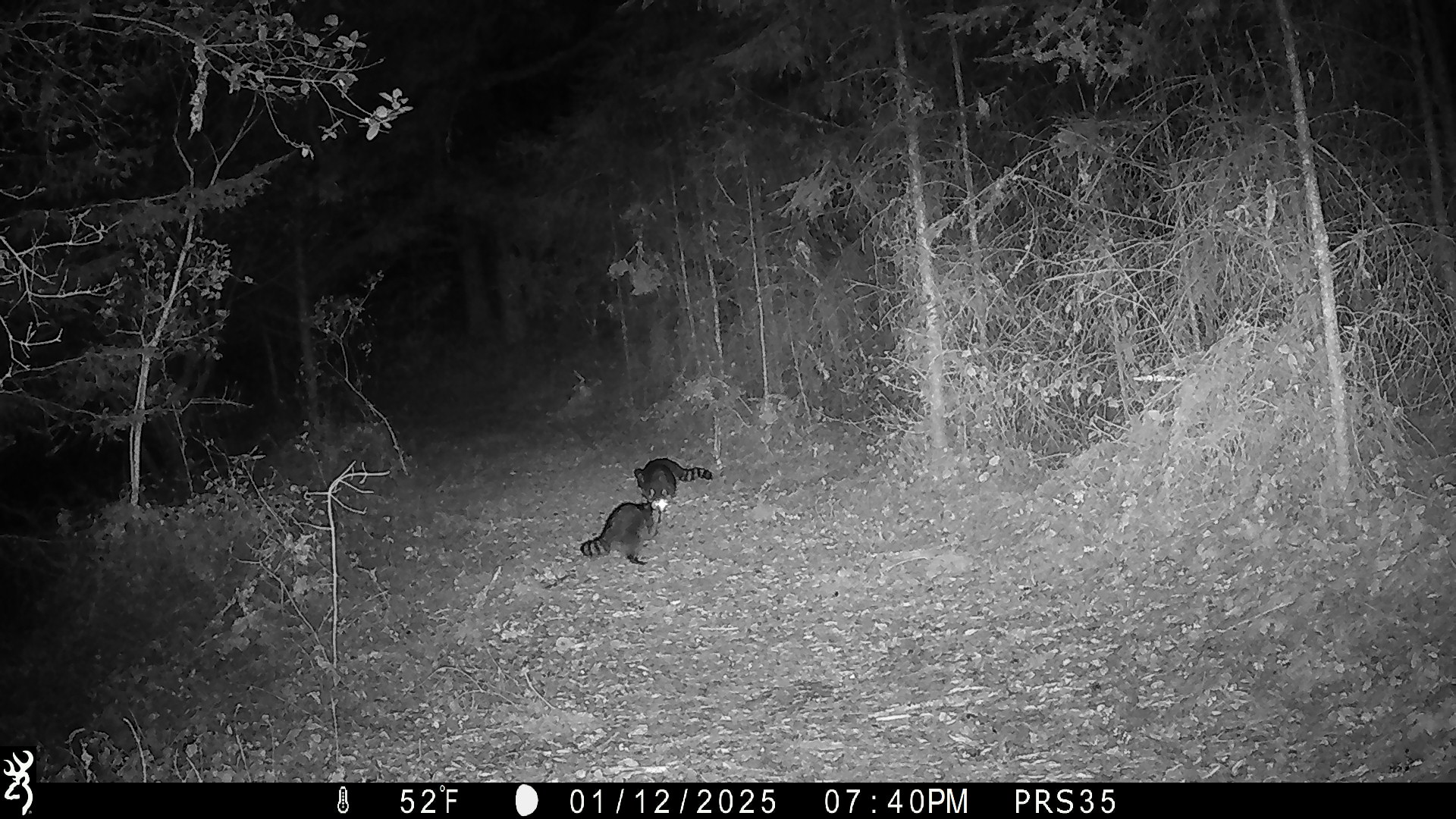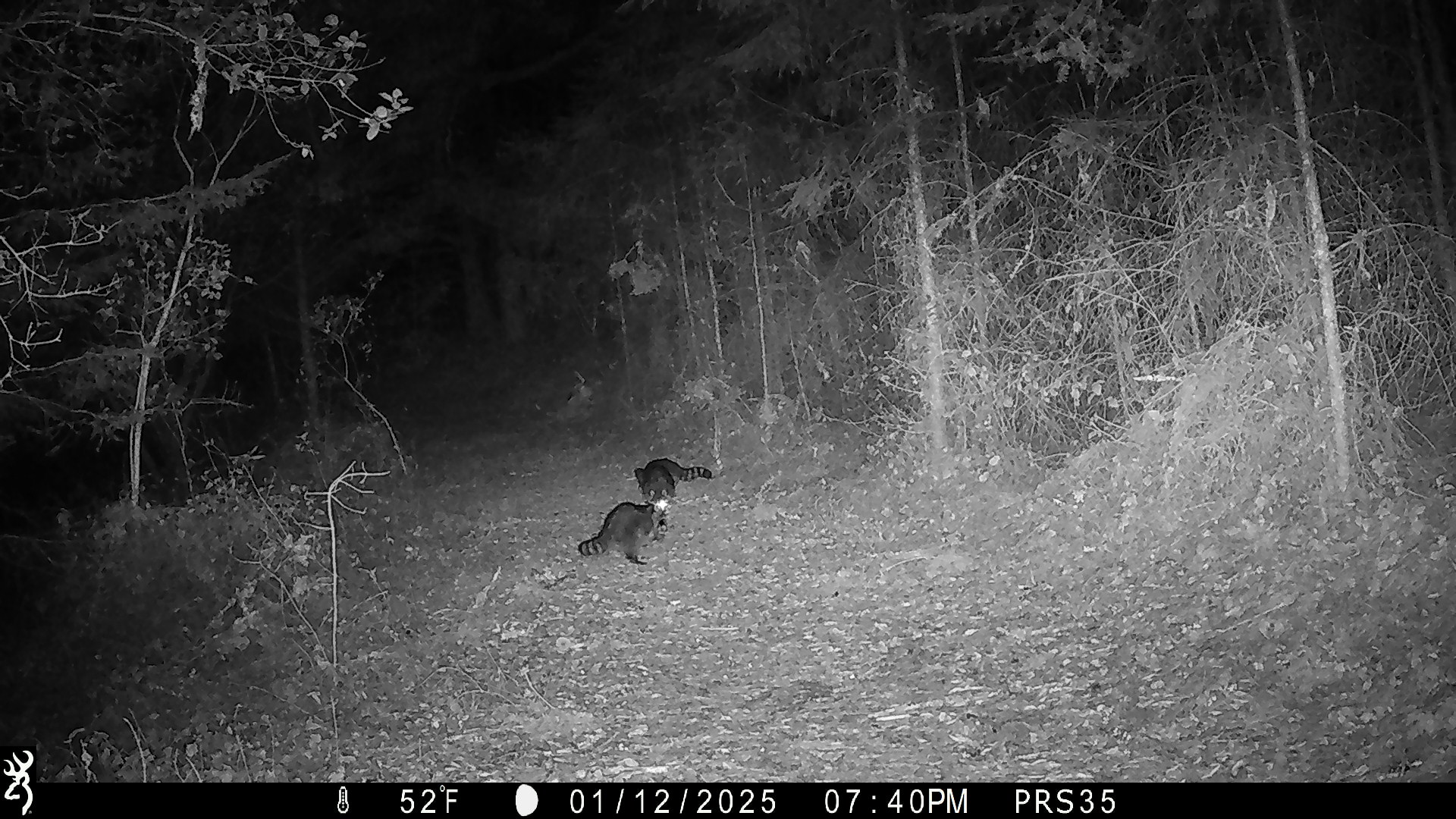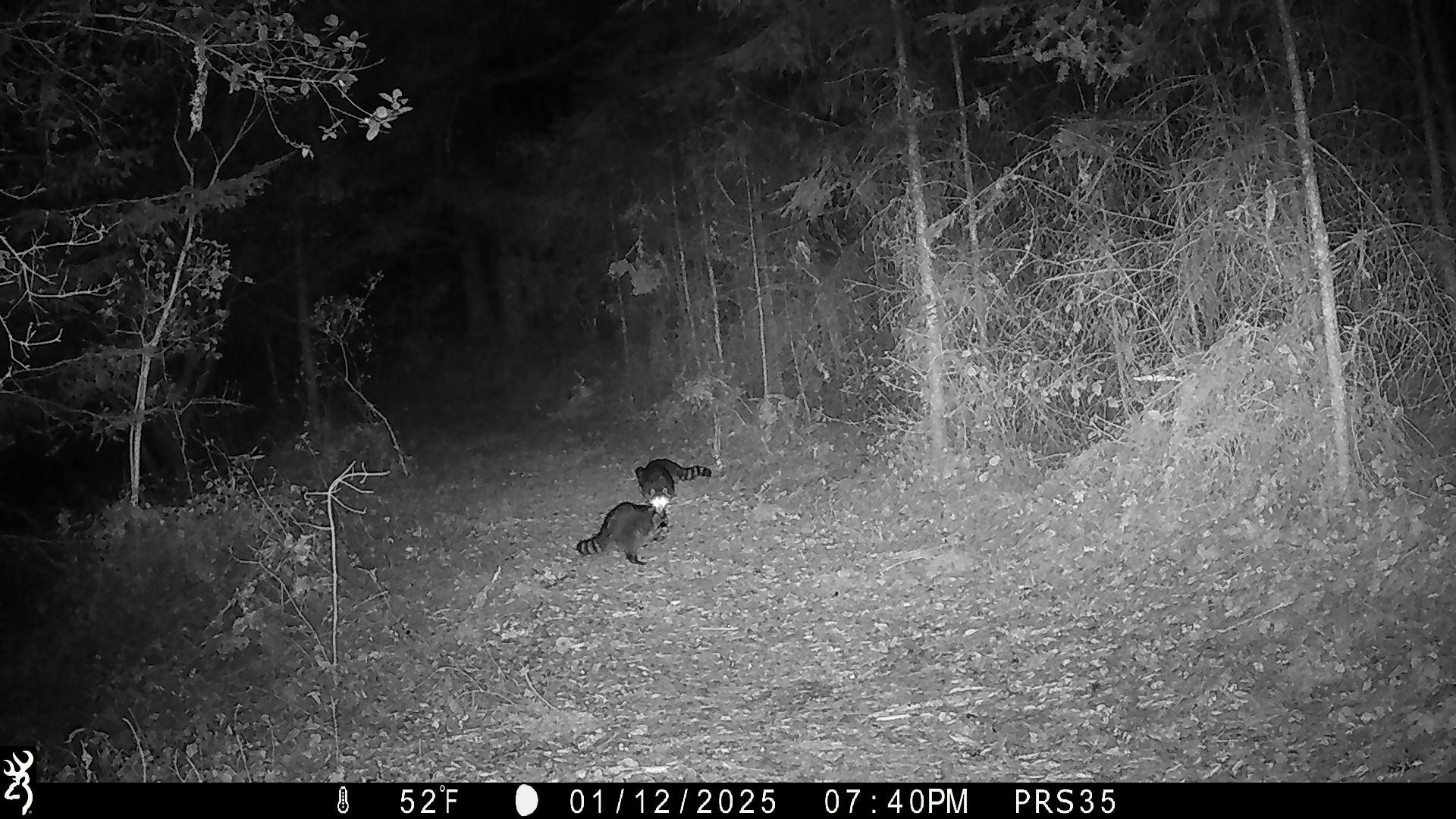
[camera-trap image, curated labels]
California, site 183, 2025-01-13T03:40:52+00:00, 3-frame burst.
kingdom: Animalia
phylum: Chordata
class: Mammalia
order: Carnivora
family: Procyonidae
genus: Procyon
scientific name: Procyon lotor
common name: raccoon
Raccoon (Procyon lotor).